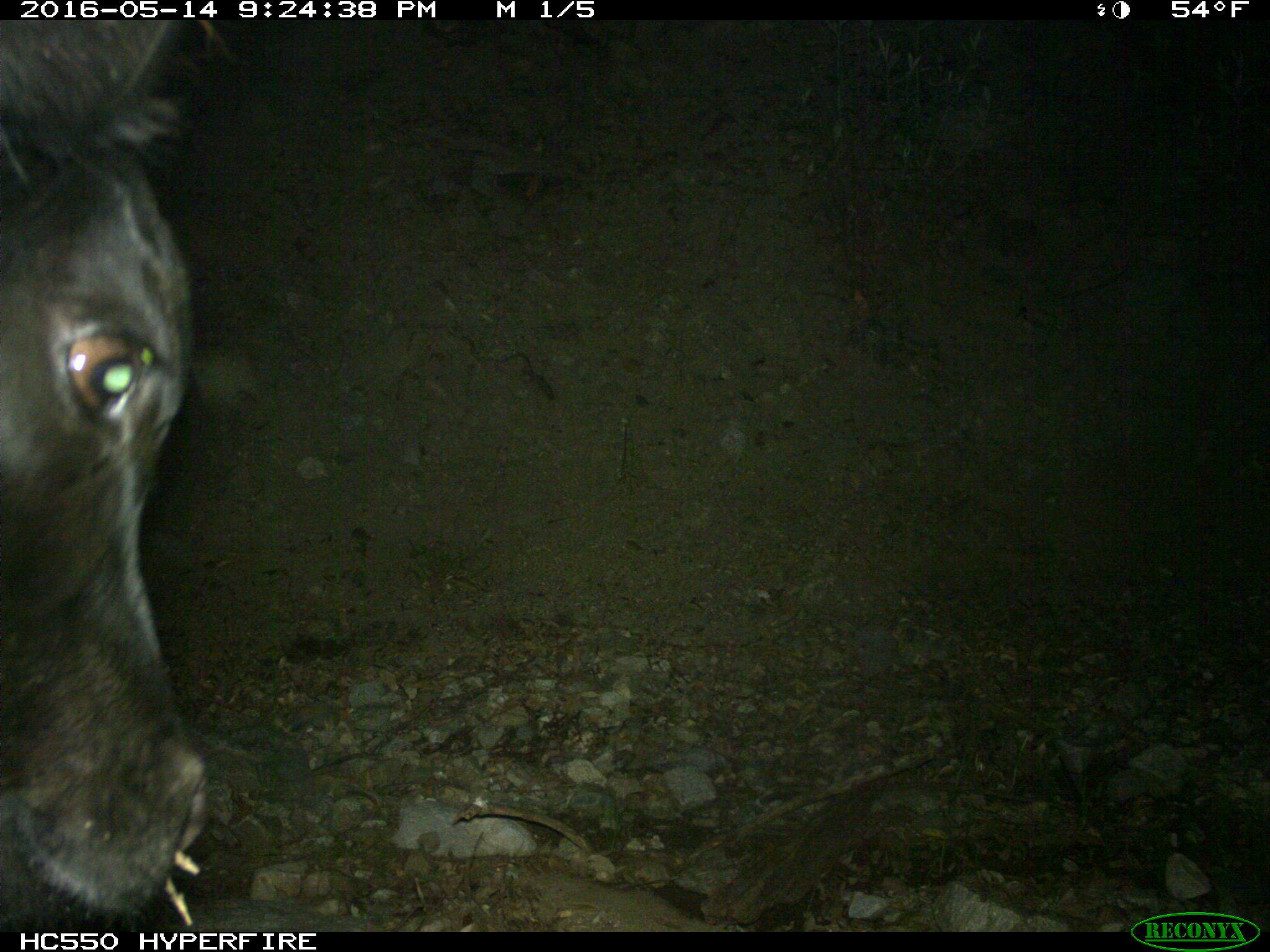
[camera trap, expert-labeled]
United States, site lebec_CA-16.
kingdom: Animalia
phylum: Chordata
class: Mammalia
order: Artiodactyla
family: Bovidae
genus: Bos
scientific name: Bos taurus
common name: domestic cow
Bos taurus (domestic cow).